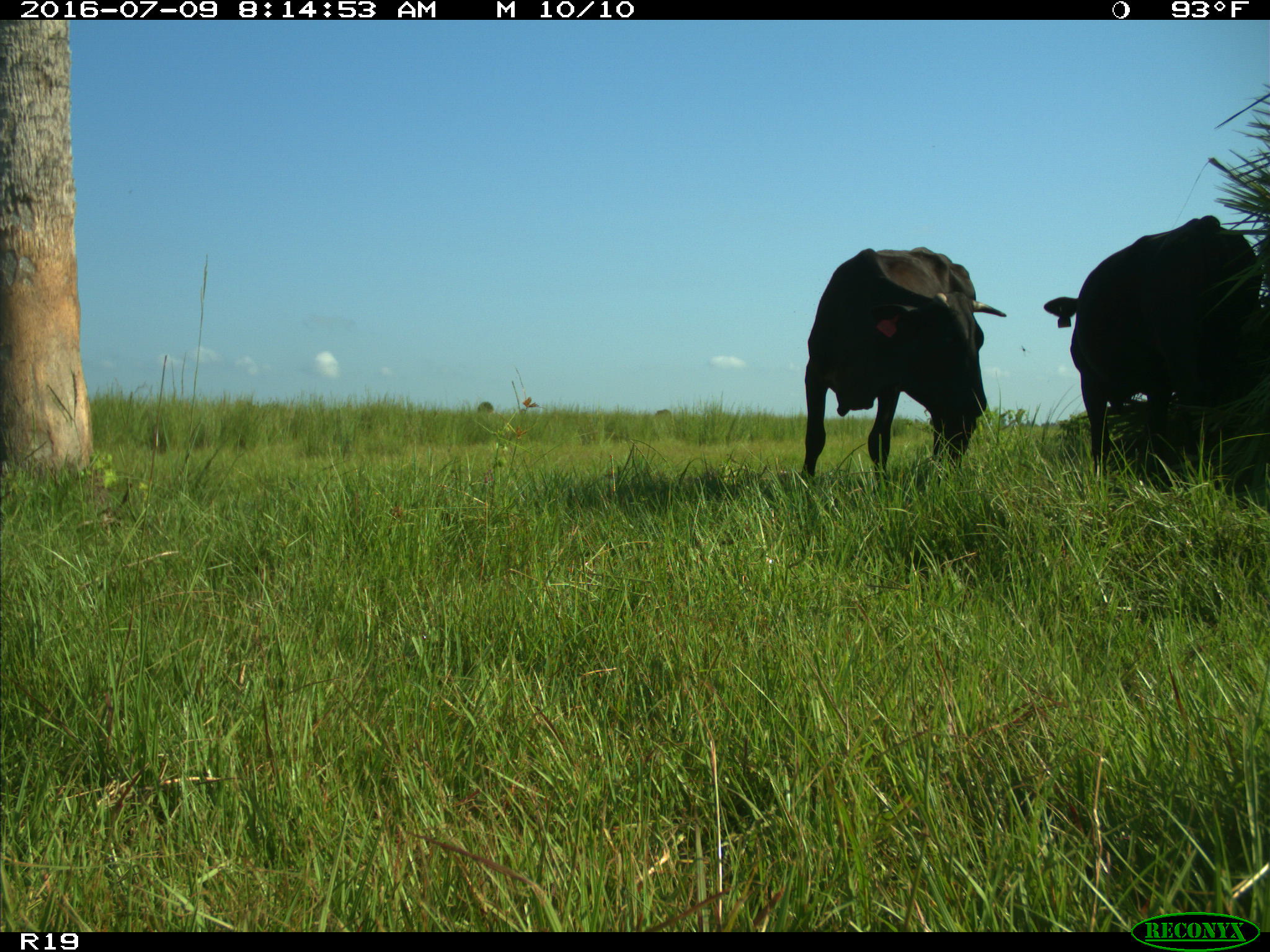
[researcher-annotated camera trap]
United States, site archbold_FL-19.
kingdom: Animalia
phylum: Chordata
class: Mammalia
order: Artiodactyla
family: Bovidae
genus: Bos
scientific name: Bos taurus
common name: domestic cow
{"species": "Bos taurus (domestic cow)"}